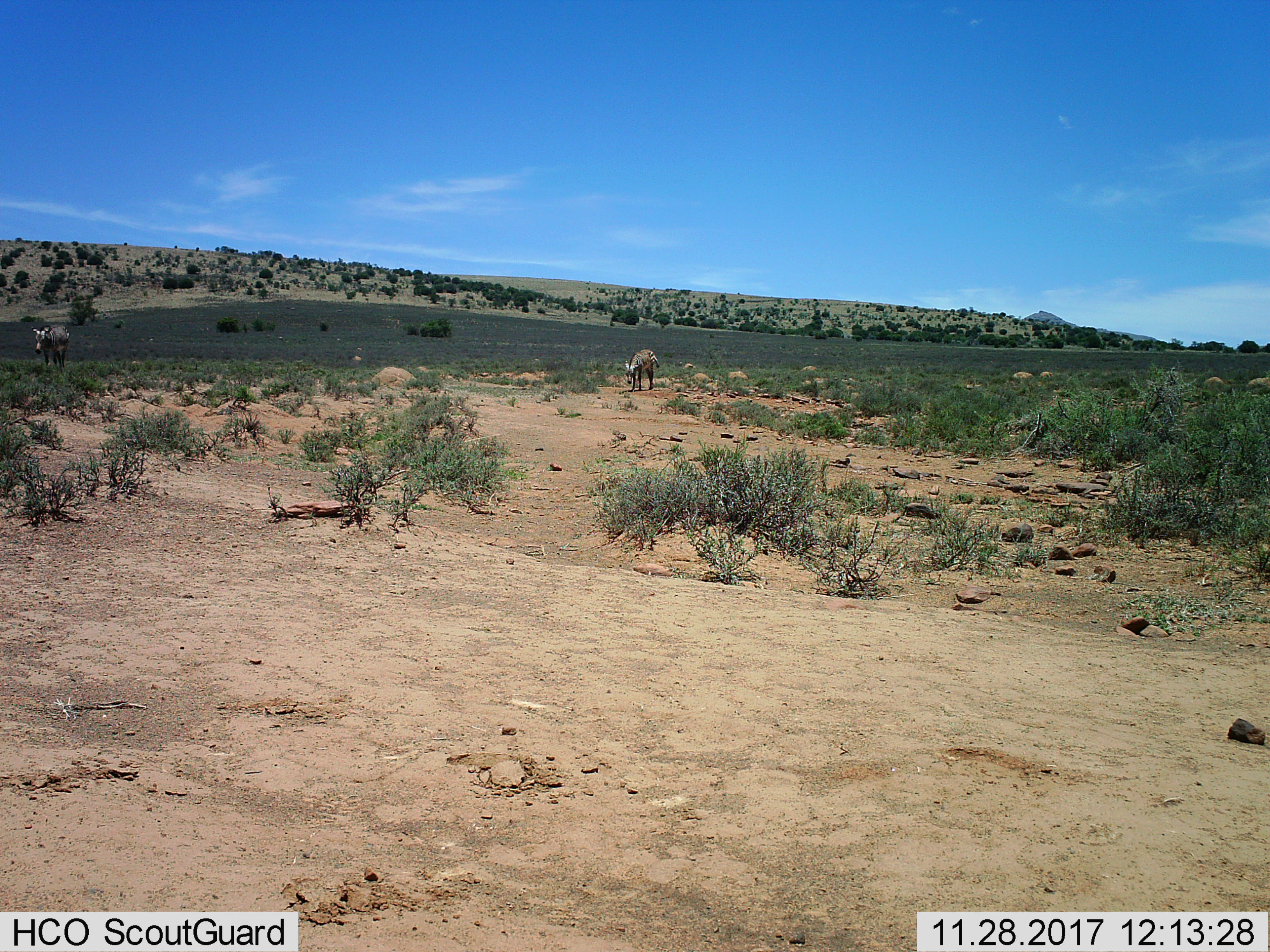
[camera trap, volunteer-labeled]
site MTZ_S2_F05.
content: unidentified animal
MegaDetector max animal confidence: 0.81